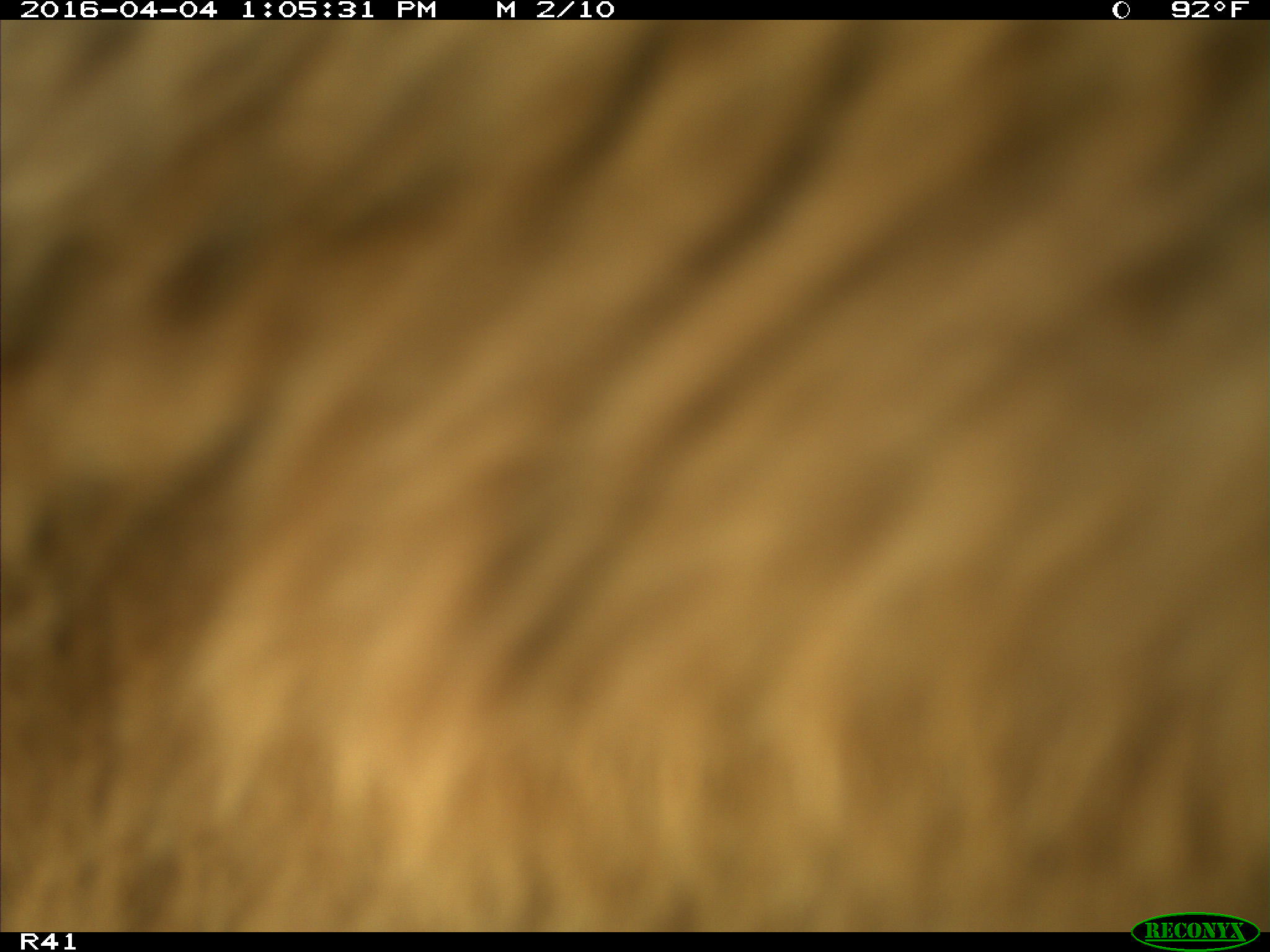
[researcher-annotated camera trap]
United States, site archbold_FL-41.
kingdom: Animalia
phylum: Chordata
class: Mammalia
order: Artiodactyla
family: Bovidae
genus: Bos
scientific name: Bos taurus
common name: domestic cow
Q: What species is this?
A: Bos taurus (domestic cow).